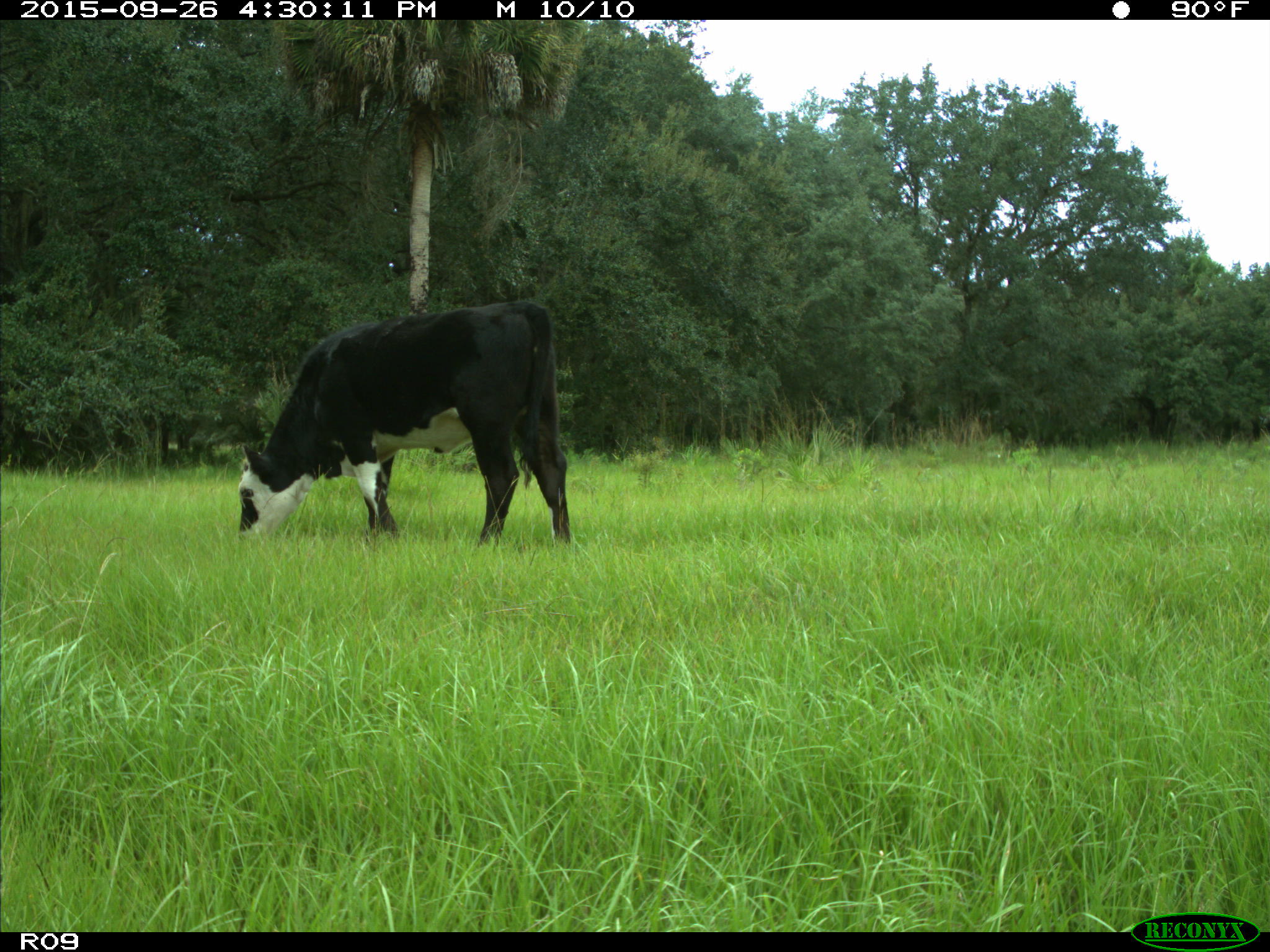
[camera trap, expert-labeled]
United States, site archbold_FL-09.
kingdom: Animalia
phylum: Chordata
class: Mammalia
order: Artiodactyla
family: Bovidae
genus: Bos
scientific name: Bos taurus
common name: domestic cow